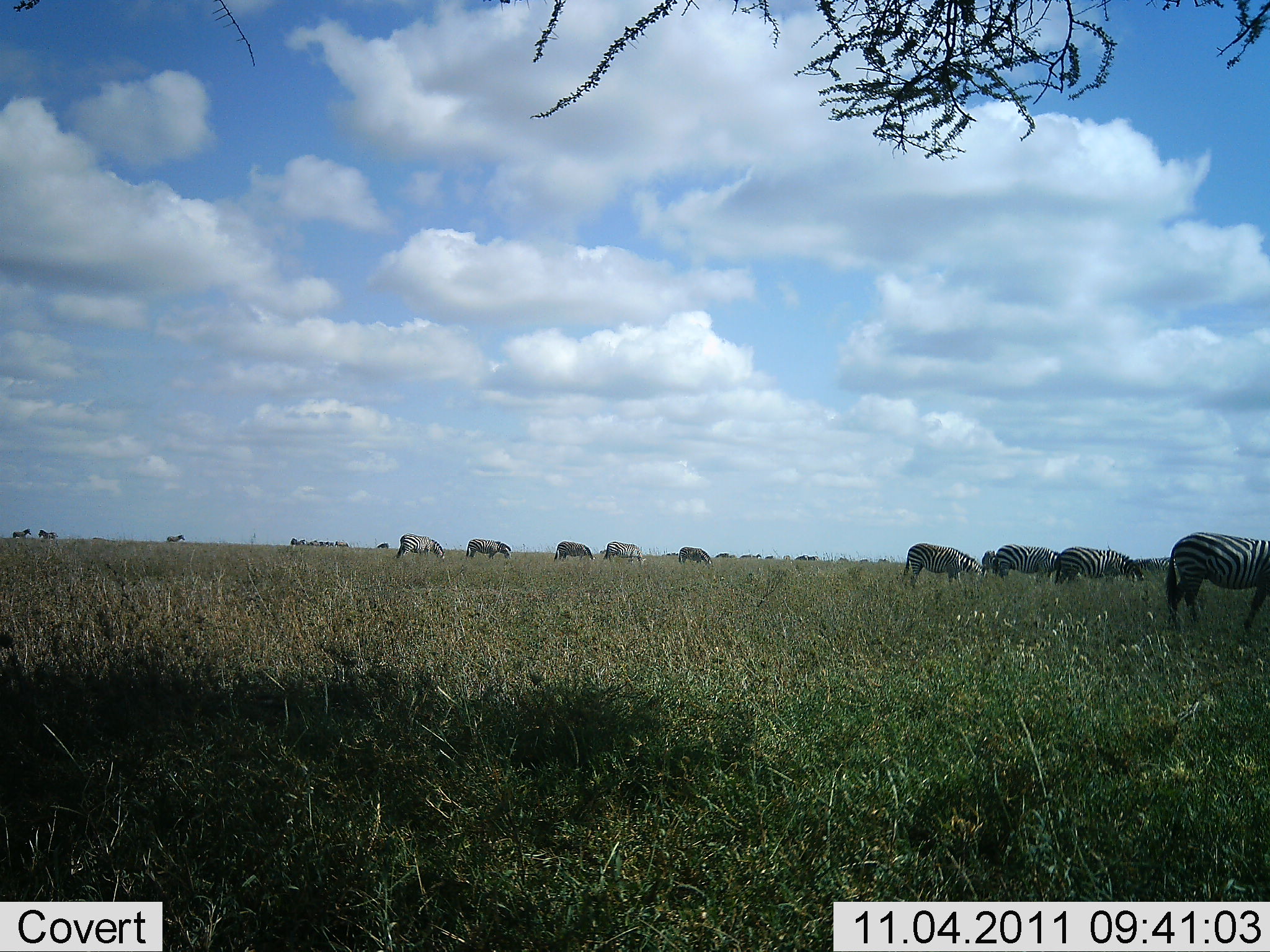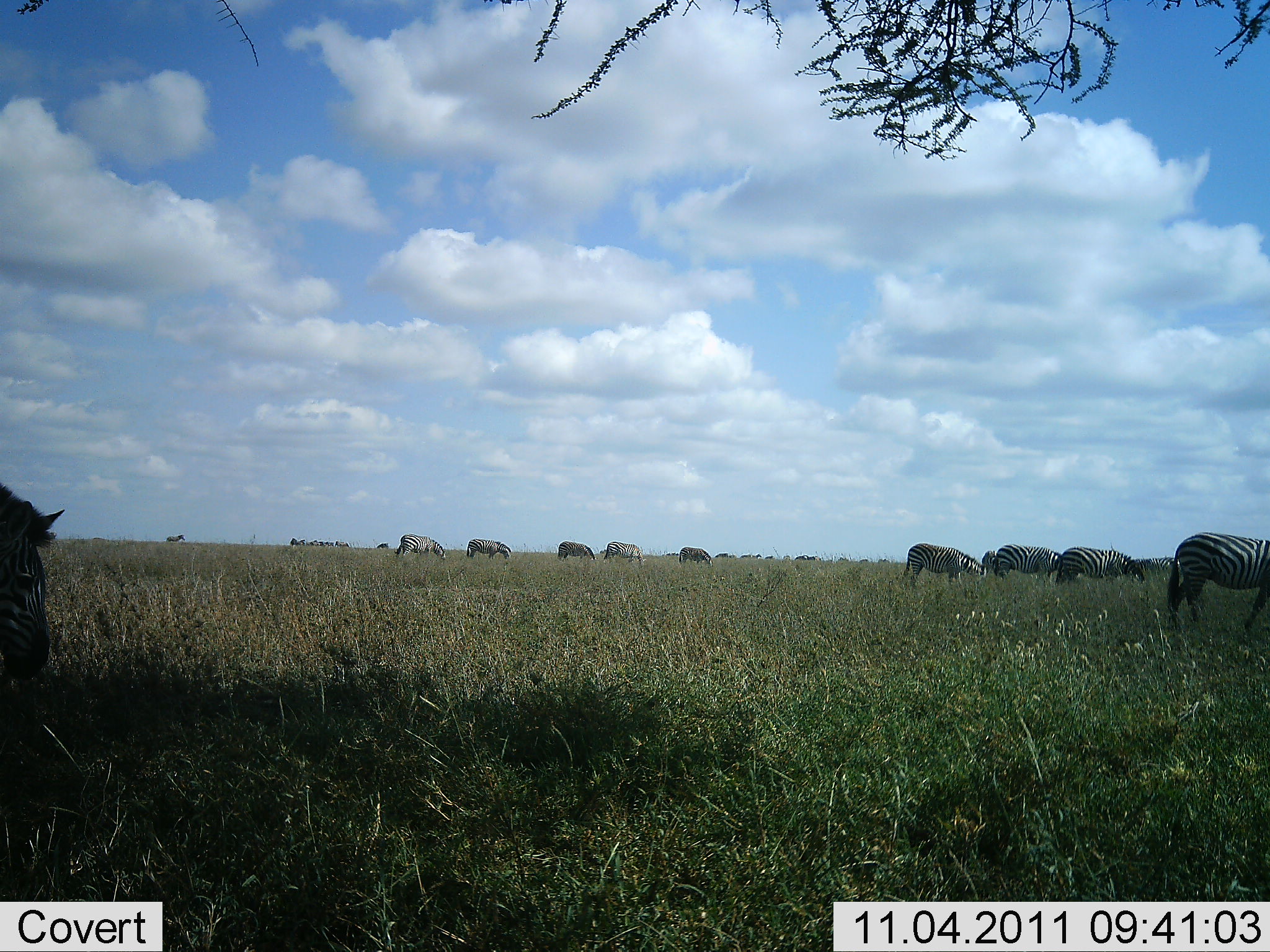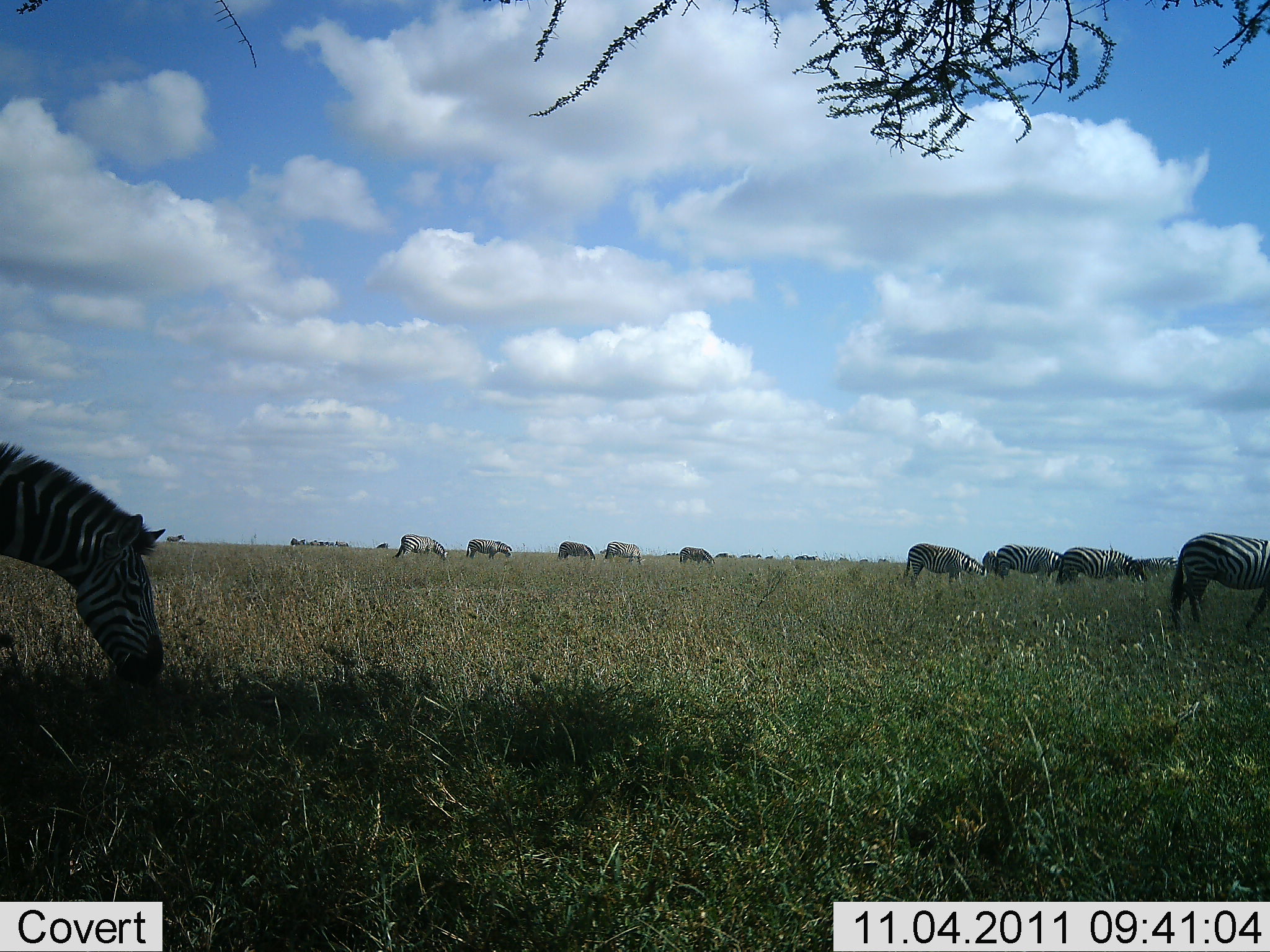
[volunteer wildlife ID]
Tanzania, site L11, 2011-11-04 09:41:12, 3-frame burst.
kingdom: Animalia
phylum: Chordata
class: Mammalia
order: Perissodactyla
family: Equidae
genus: Equus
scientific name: Equus quagga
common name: plains zebra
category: zebra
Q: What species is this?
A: Zebra (plains zebra) (Equus quagga).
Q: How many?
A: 11-50.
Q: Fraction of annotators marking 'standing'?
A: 47%.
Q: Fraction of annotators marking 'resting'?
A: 0%.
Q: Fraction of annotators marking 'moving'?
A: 47%.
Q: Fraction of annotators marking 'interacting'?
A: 0%.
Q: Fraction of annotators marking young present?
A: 0%.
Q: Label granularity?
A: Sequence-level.